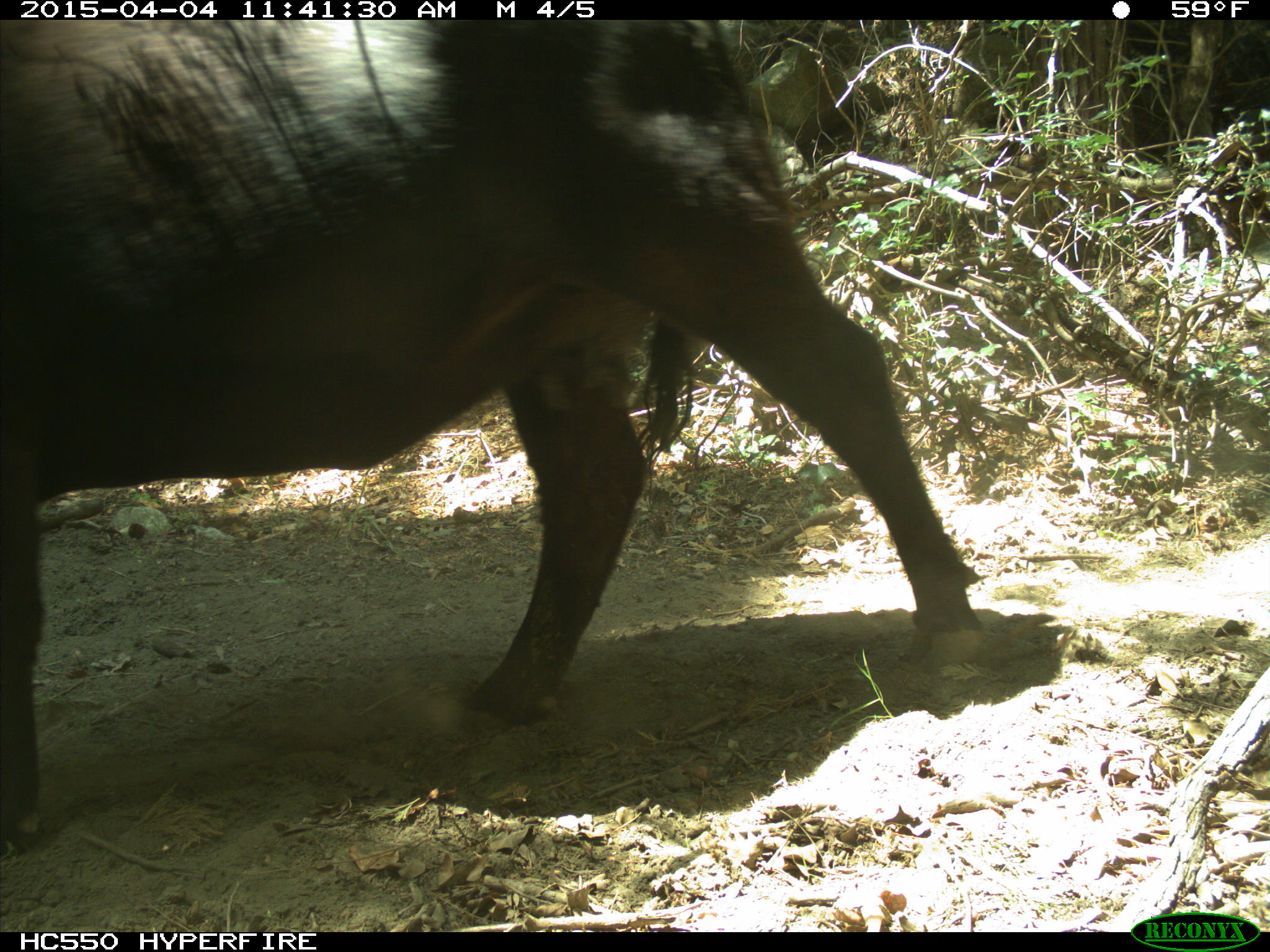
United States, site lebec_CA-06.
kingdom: Animalia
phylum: Chordata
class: Mammalia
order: Artiodactyla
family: Bovidae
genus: Bos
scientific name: Bos taurus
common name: domestic cow